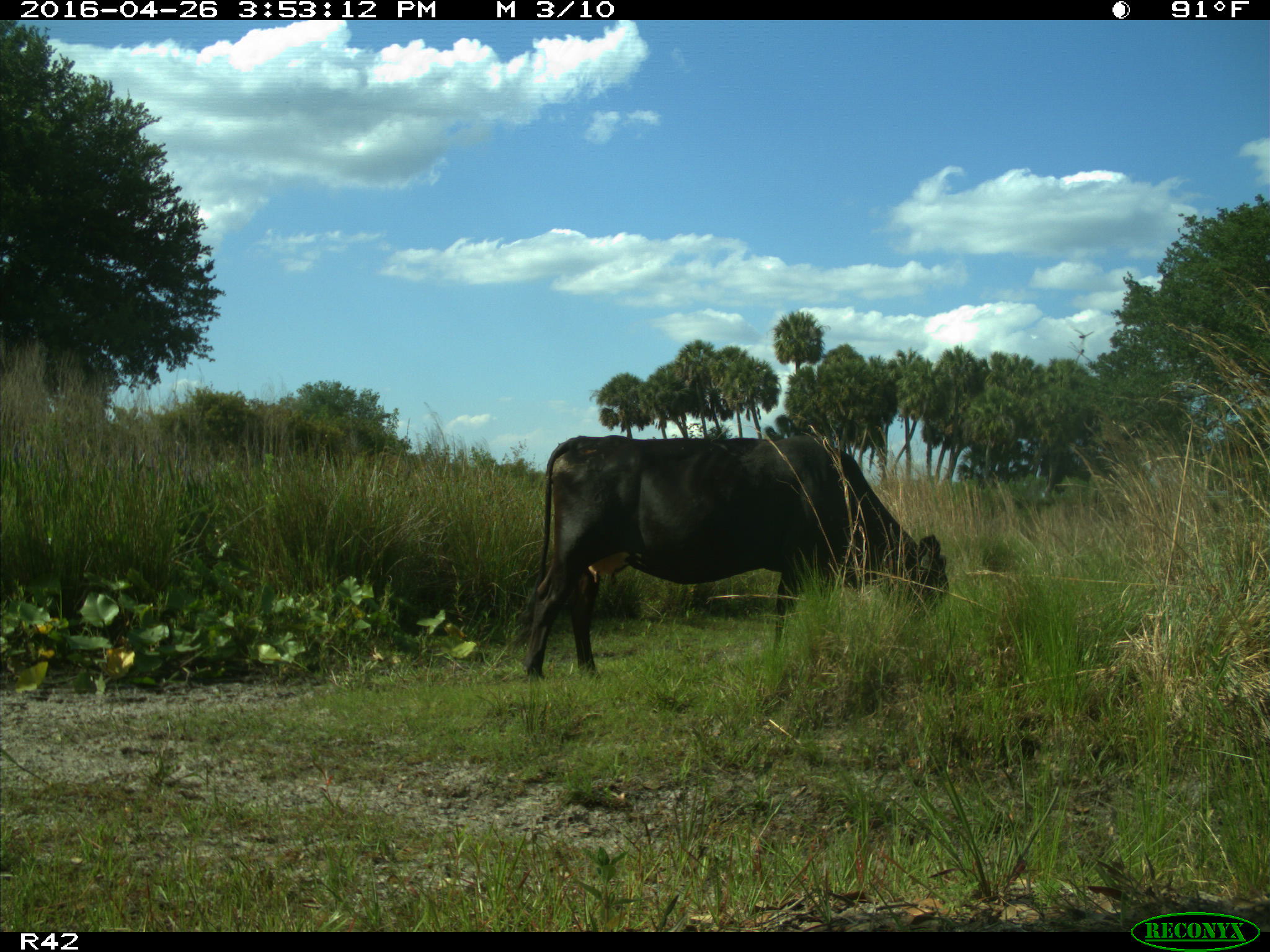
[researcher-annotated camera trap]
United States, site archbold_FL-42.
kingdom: Animalia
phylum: Chordata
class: Mammalia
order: Artiodactyla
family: Bovidae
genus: Bos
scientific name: Bos taurus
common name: domestic cow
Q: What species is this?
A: Bos taurus (domestic cow).